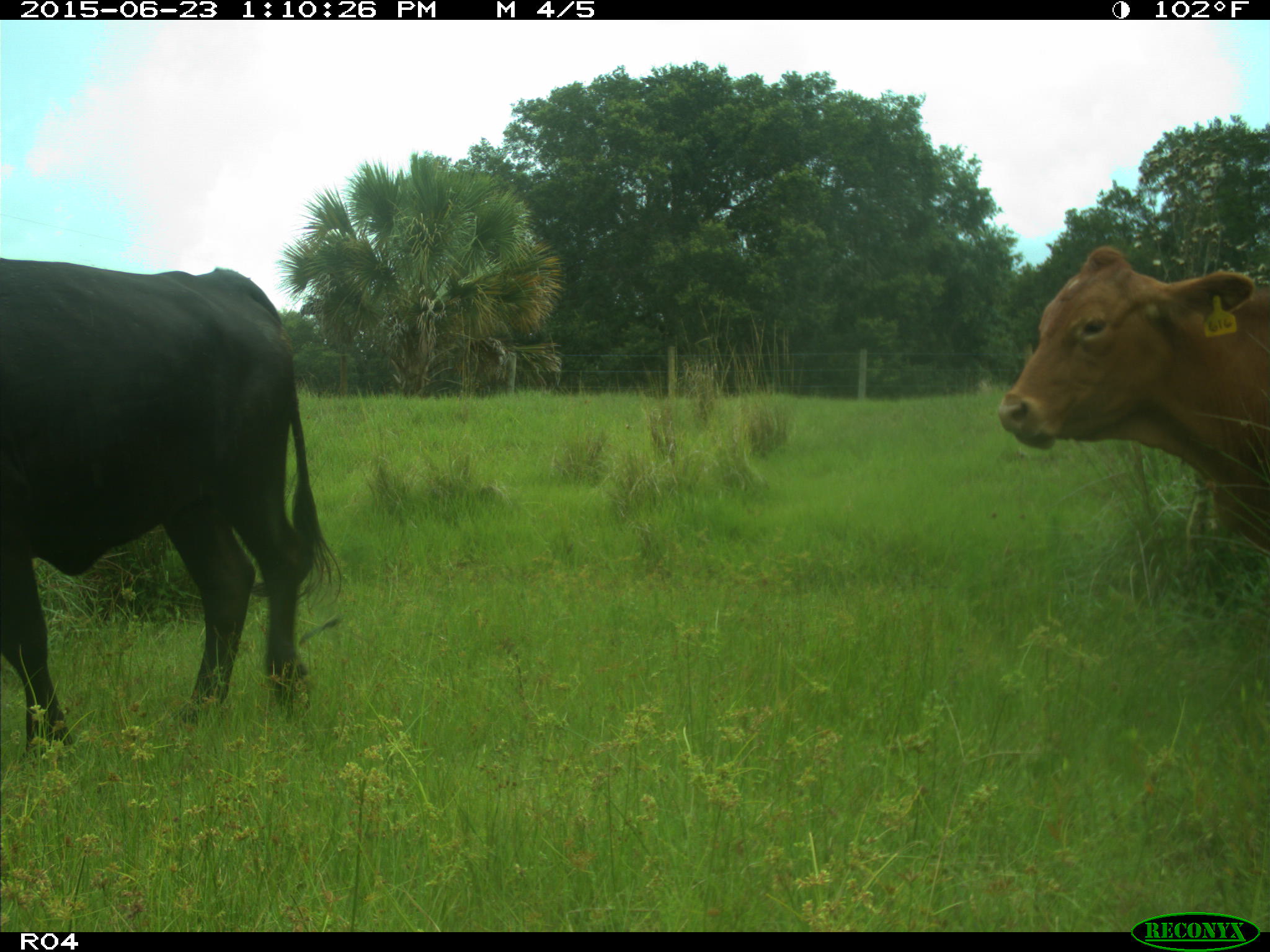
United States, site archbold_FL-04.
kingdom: Animalia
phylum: Chordata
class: Mammalia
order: Artiodactyla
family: Bovidae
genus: Bos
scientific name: Bos taurus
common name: domestic cow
Bos taurus (domestic cow).